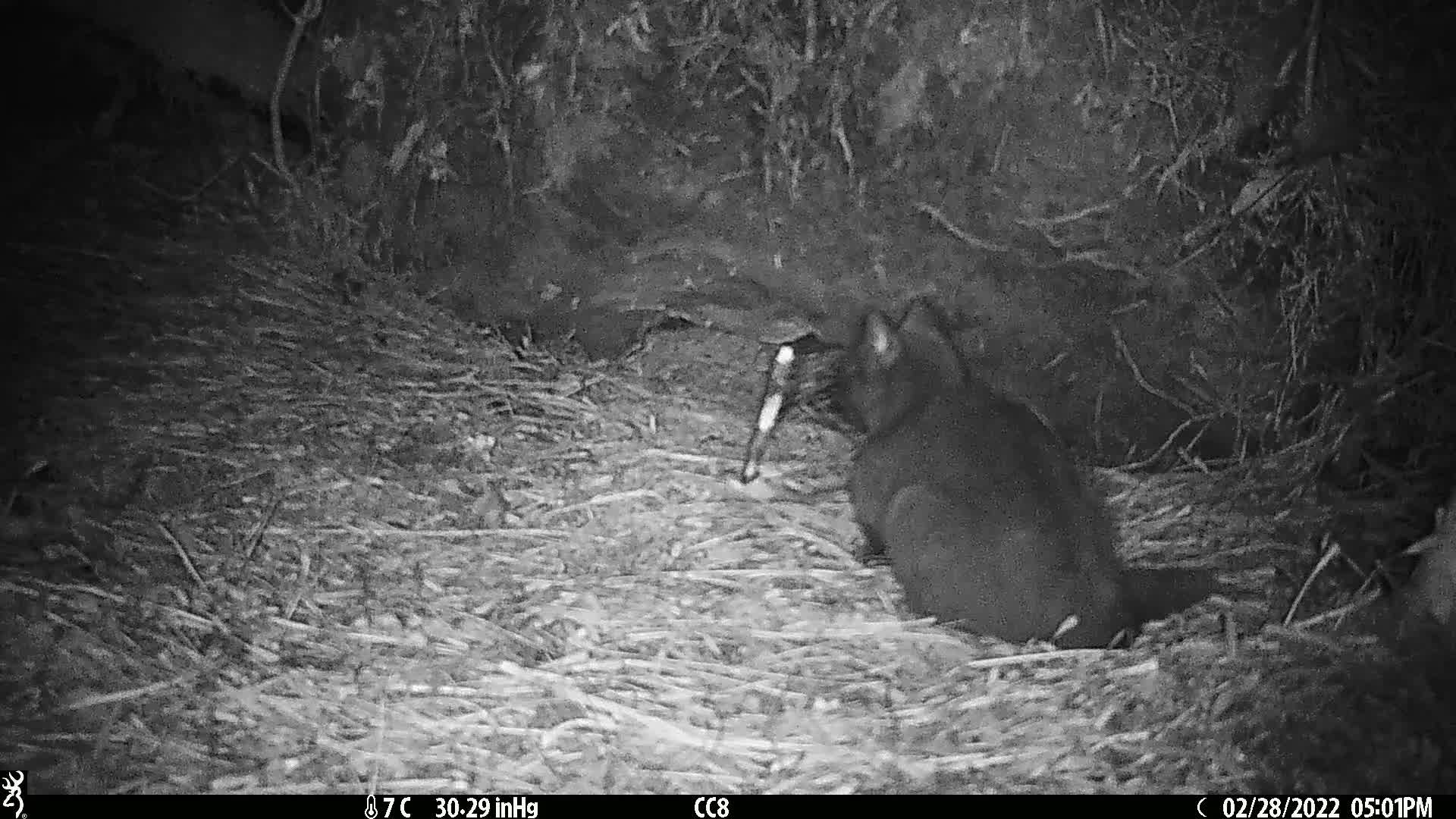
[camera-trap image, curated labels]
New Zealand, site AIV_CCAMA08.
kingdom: Animalia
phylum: Chordata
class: Mammalia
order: Carnivora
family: Felidae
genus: Felis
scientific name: Felis catus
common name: domestic cat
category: cat